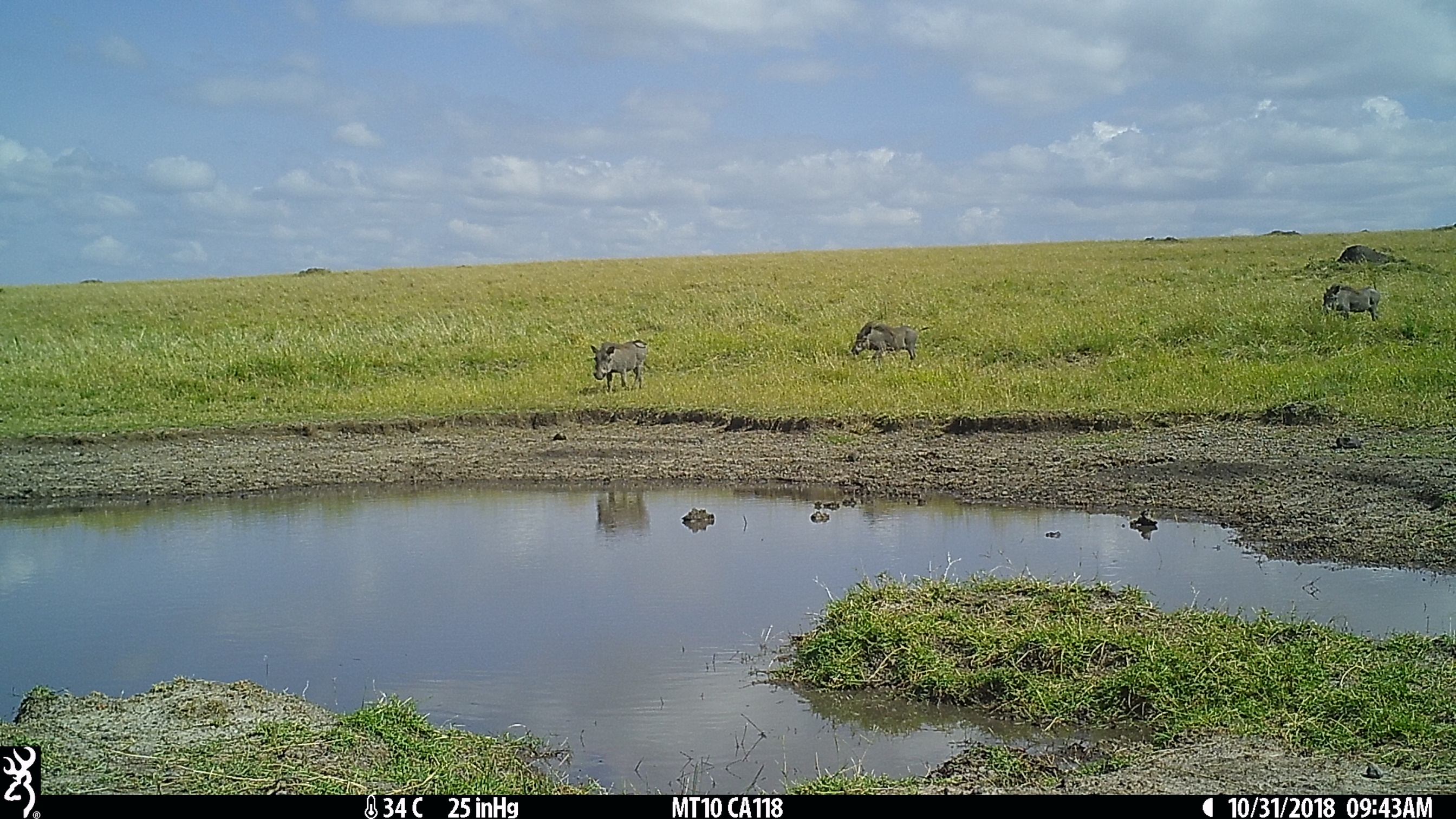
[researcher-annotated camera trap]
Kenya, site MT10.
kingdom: Animalia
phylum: Chordata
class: Mammalia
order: Artiodactyla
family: Suidae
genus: Phacochoerus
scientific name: Phacochoerus africanus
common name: common warthog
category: warthog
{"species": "warthog (common warthog) (Phacochoerus africanus)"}